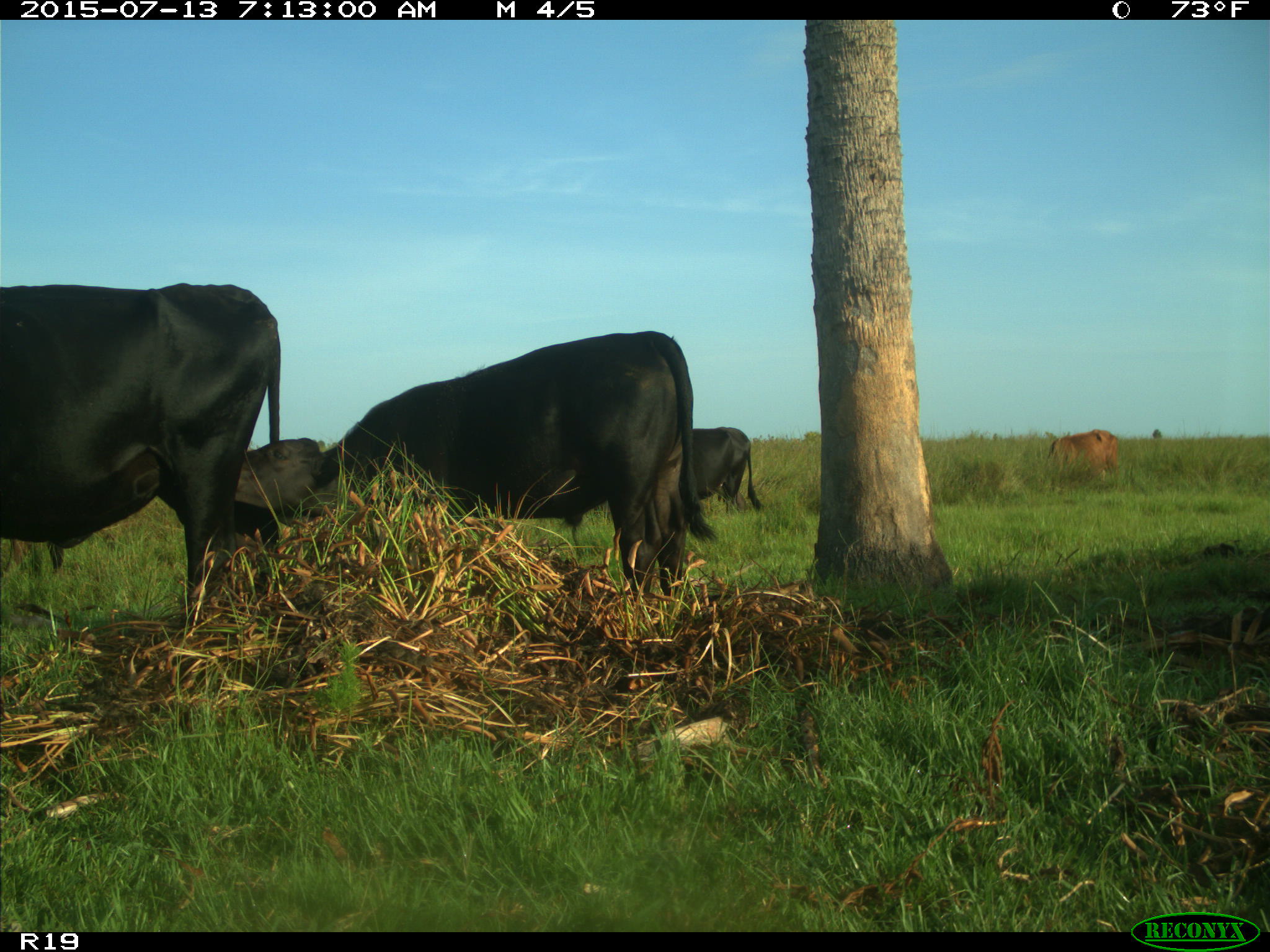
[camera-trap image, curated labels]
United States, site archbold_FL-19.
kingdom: Animalia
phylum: Chordata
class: Mammalia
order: Artiodactyla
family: Bovidae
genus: Bos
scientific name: Bos taurus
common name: domestic cow